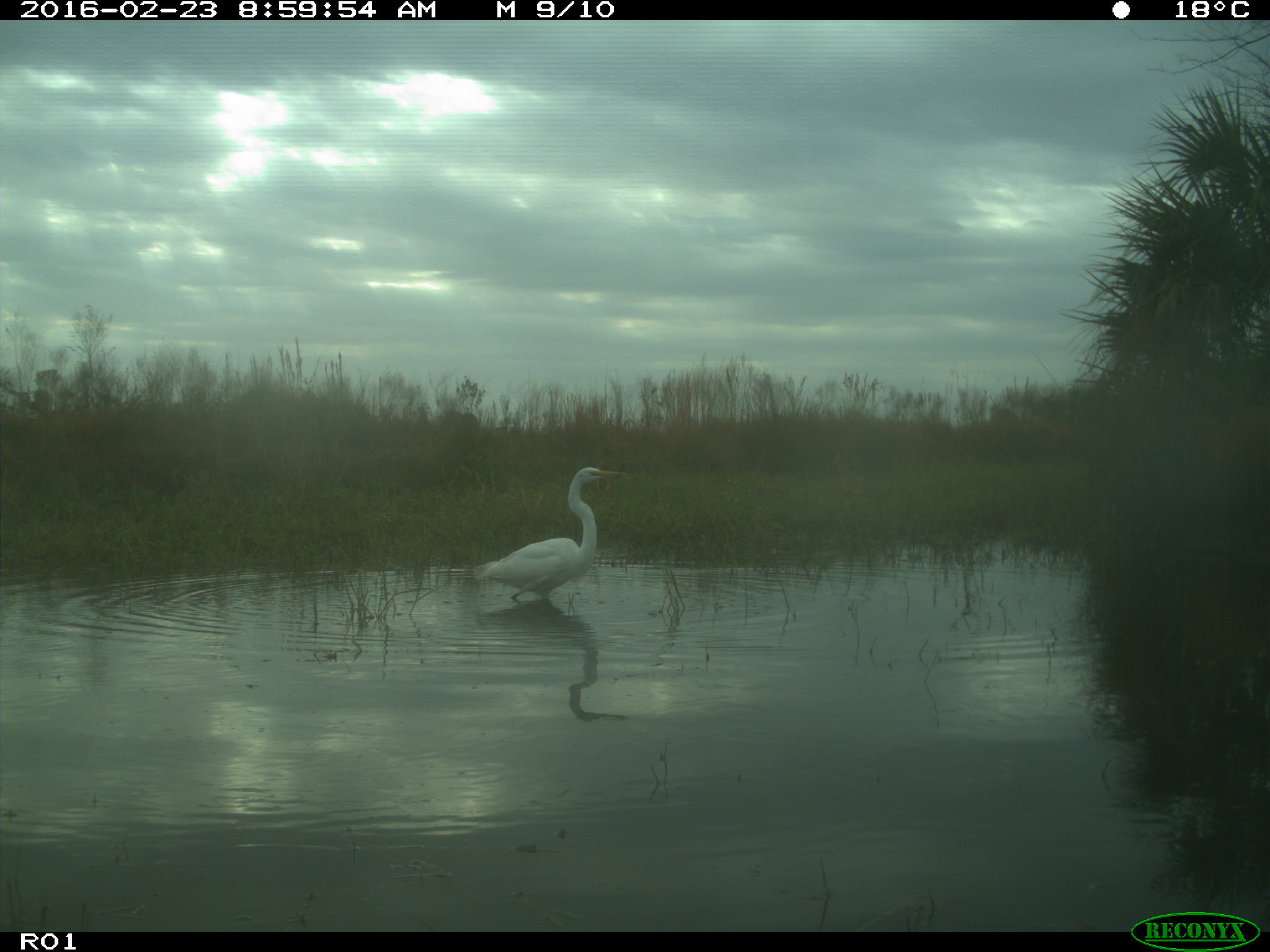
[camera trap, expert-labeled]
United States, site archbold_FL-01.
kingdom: Animalia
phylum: Chordata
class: Aves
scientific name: Aves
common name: birds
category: unidentified bird